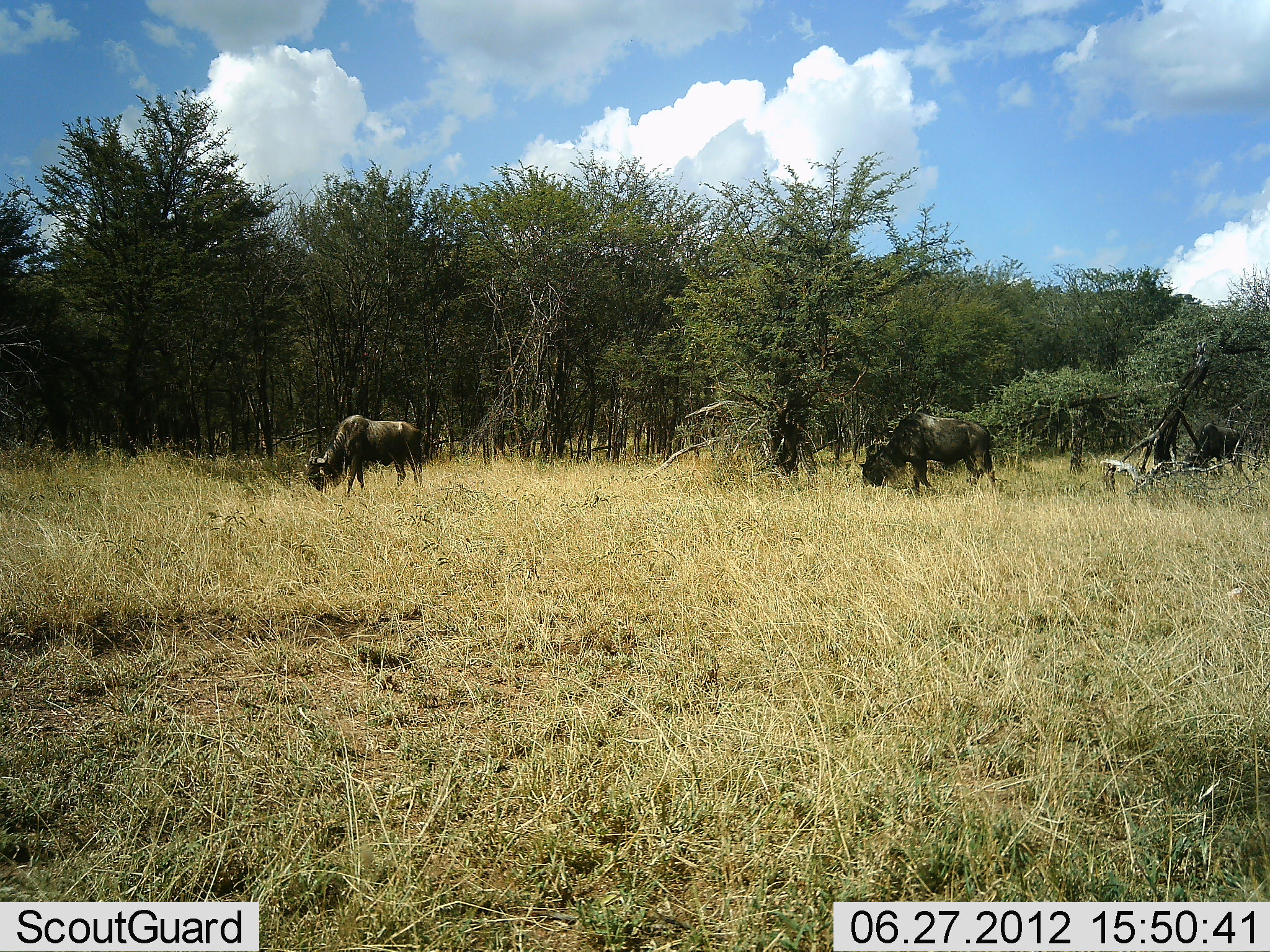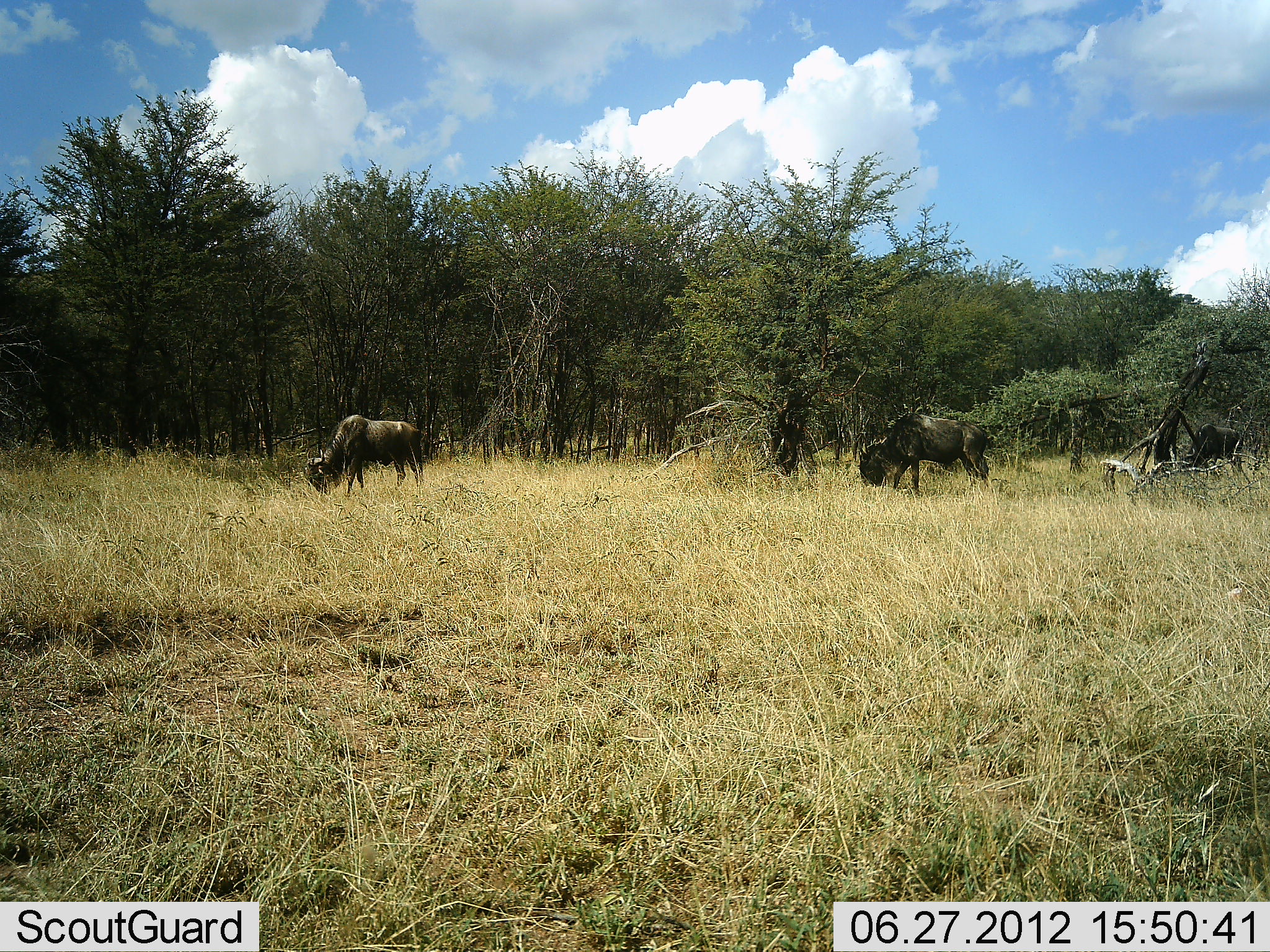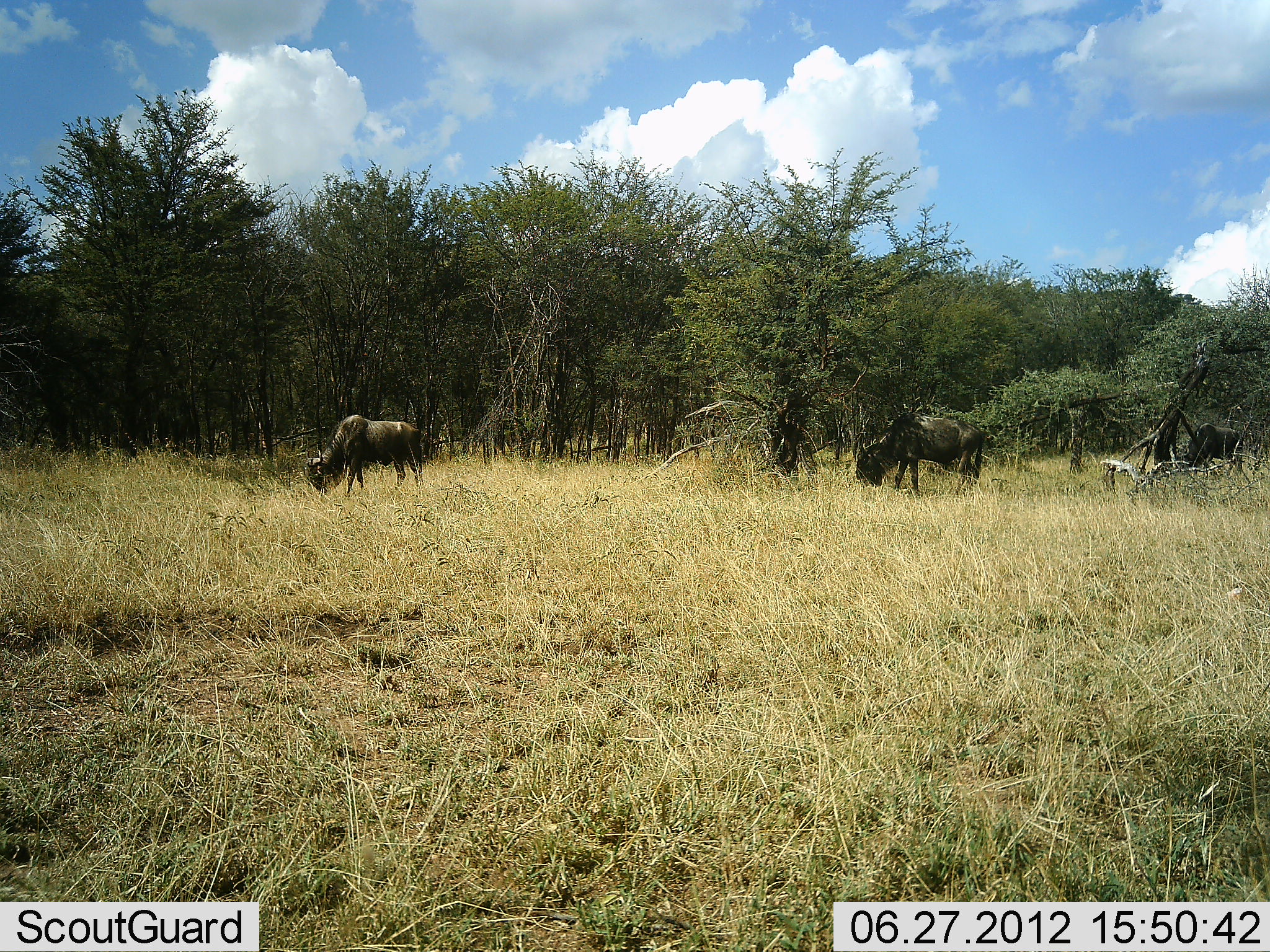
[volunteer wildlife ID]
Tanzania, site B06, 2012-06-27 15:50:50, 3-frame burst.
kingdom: Animalia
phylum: Chordata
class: Mammalia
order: Artiodactyla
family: Bovidae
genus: Connochaetes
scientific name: Connochaetes taurinus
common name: blue wildebeest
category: wildebeest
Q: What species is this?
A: Wildebeest (blue wildebeest) (Connochaetes taurinus).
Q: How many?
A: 3.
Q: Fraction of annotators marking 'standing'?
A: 40%.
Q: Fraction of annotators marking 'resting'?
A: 0%.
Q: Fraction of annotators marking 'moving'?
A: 0%.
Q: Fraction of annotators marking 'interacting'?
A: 0%.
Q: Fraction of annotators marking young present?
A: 0%.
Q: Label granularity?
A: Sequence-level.